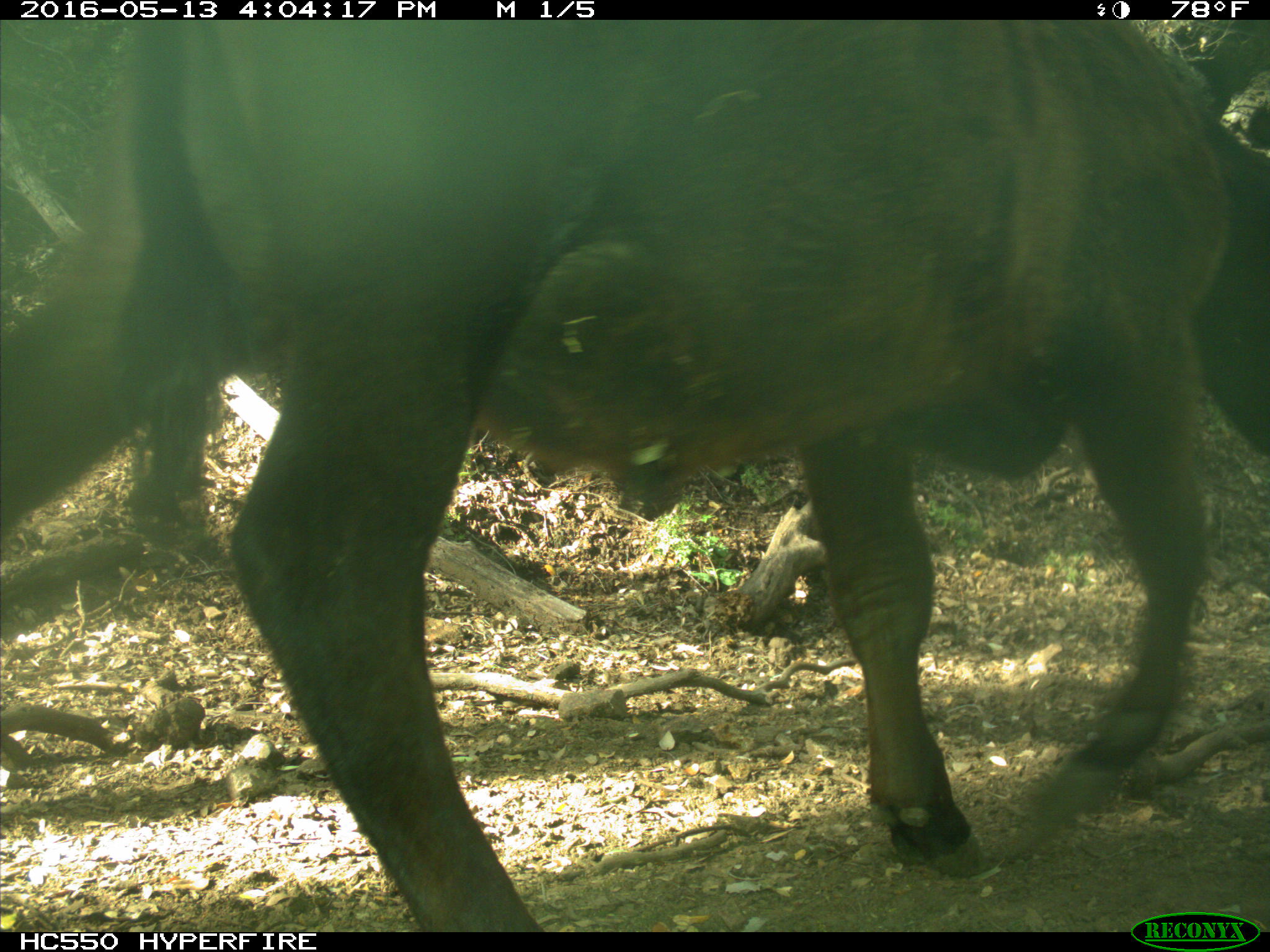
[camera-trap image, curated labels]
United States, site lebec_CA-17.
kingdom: Animalia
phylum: Chordata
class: Mammalia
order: Artiodactyla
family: Bovidae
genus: Bos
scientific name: Bos taurus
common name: domestic cow